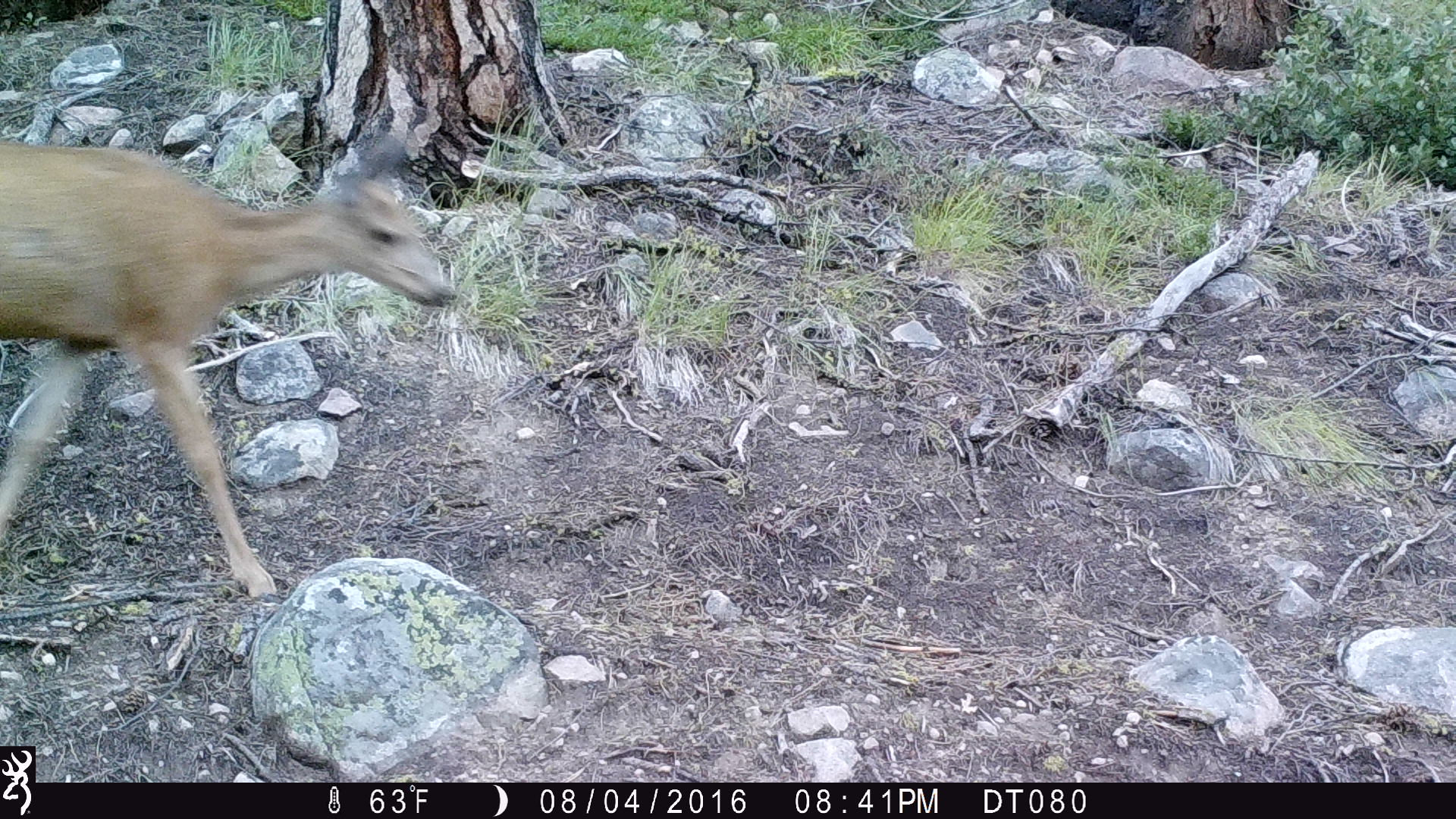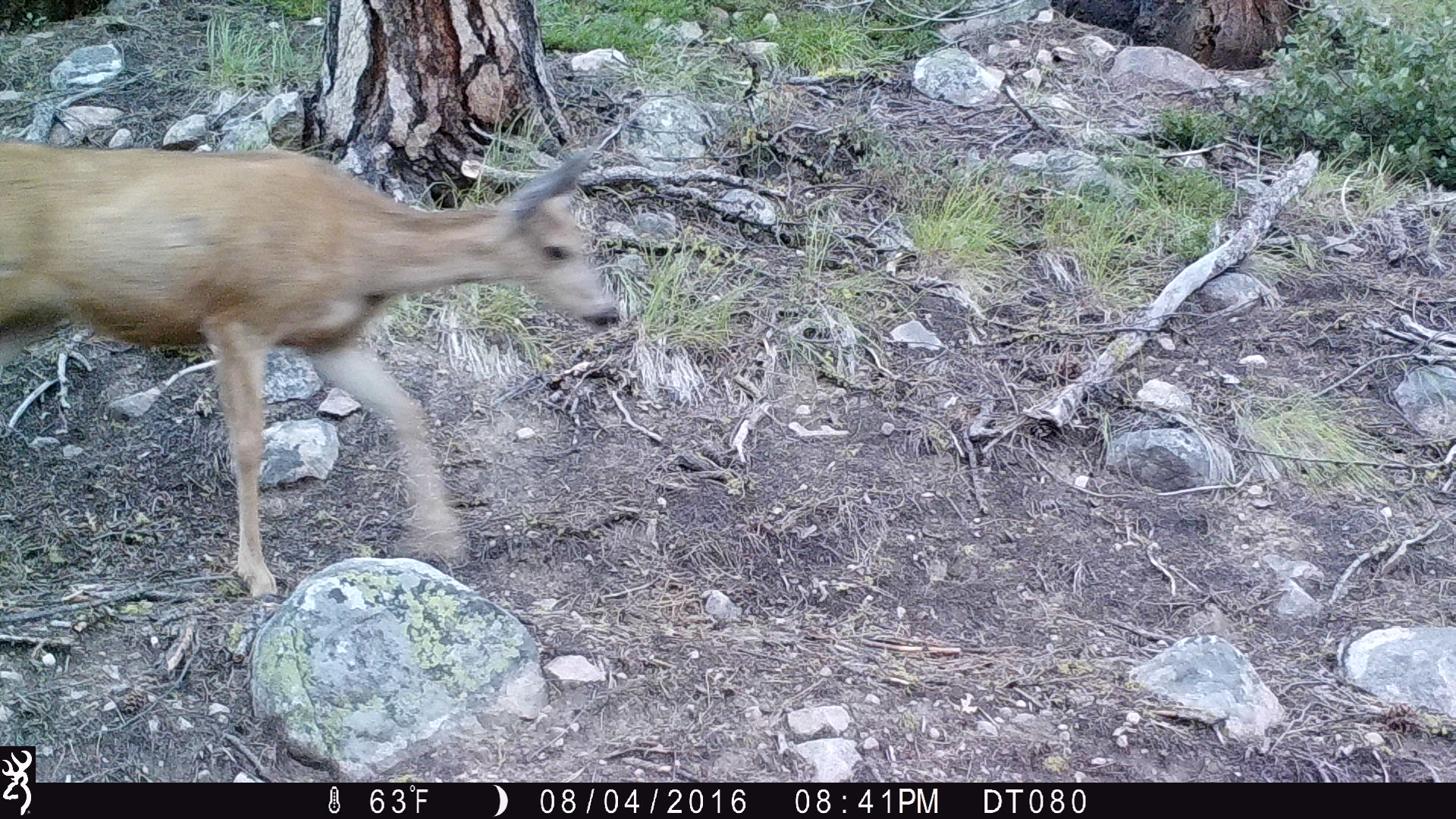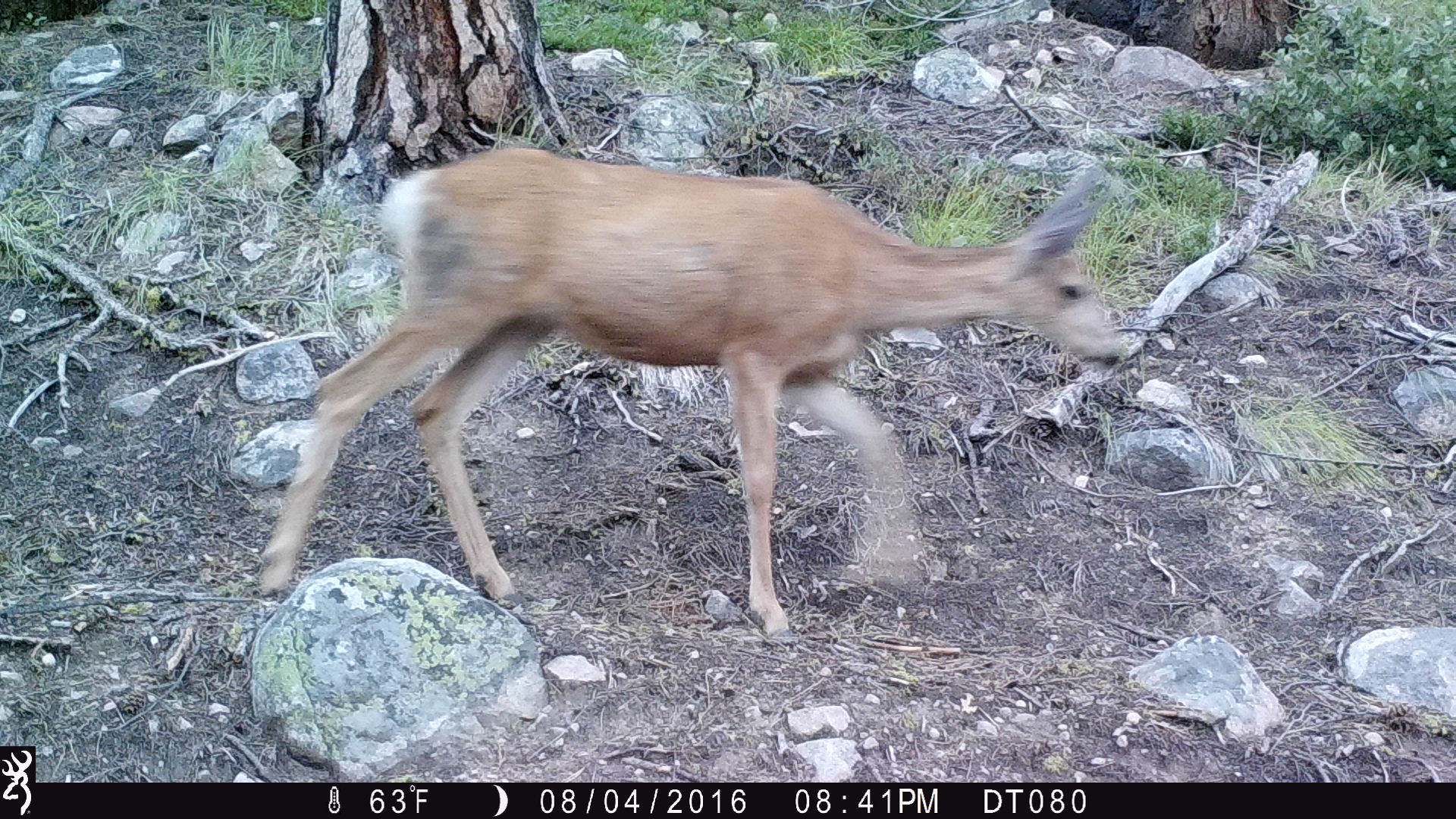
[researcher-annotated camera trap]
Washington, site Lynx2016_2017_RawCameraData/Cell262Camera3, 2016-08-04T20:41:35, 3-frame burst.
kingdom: Animalia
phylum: Chordata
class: Mammalia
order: Artiodactyla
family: Cervidae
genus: Odocoileus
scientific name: Odocoileus hemionus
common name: mule deer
Odocoileus hemionus (mule deer). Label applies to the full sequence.